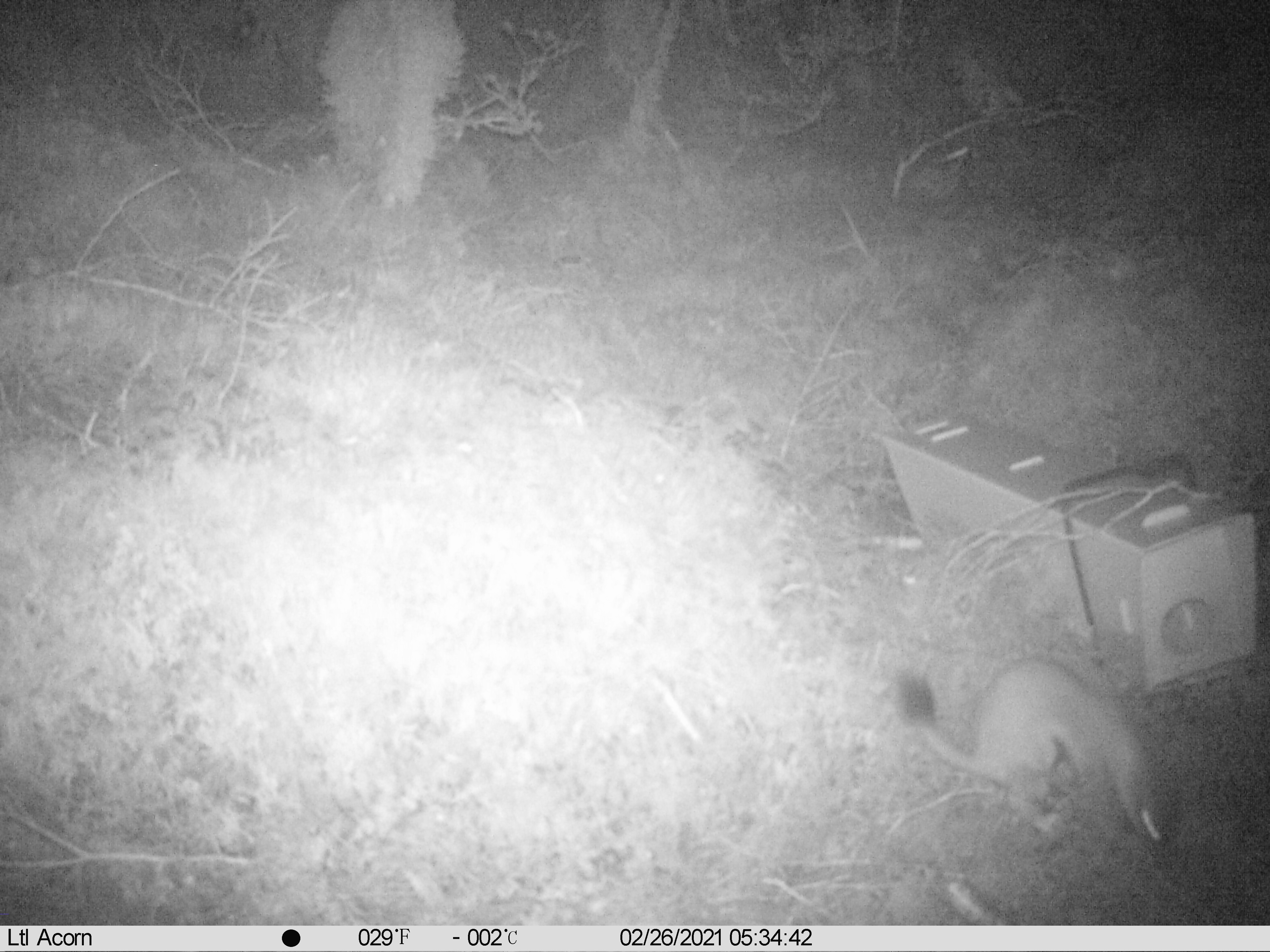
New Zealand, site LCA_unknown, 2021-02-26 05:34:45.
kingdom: Animalia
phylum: Chordata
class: Mammalia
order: Carnivora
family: Mustelidae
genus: Mustela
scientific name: Mustela erminea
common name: stoat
Stoat (Mustela erminea).